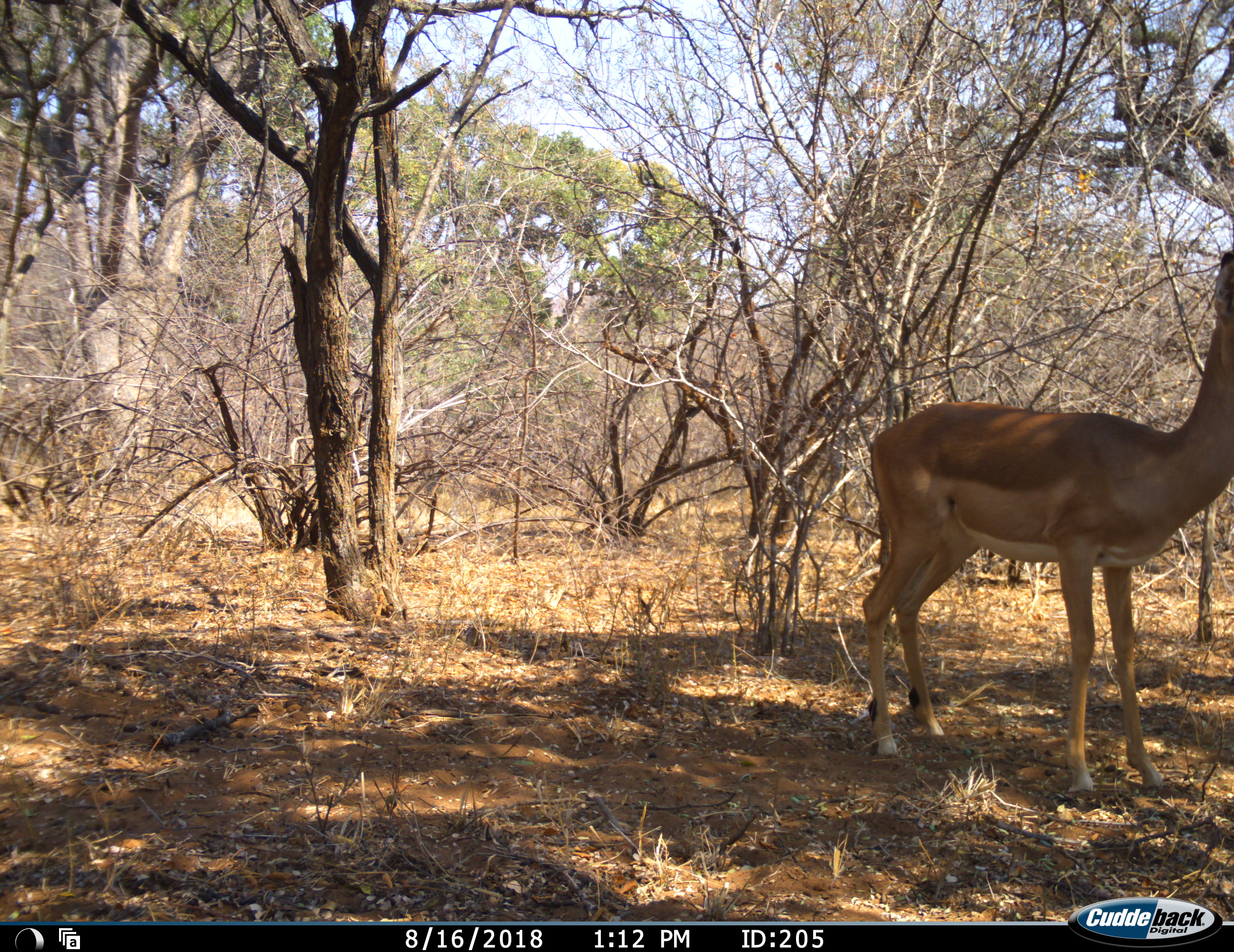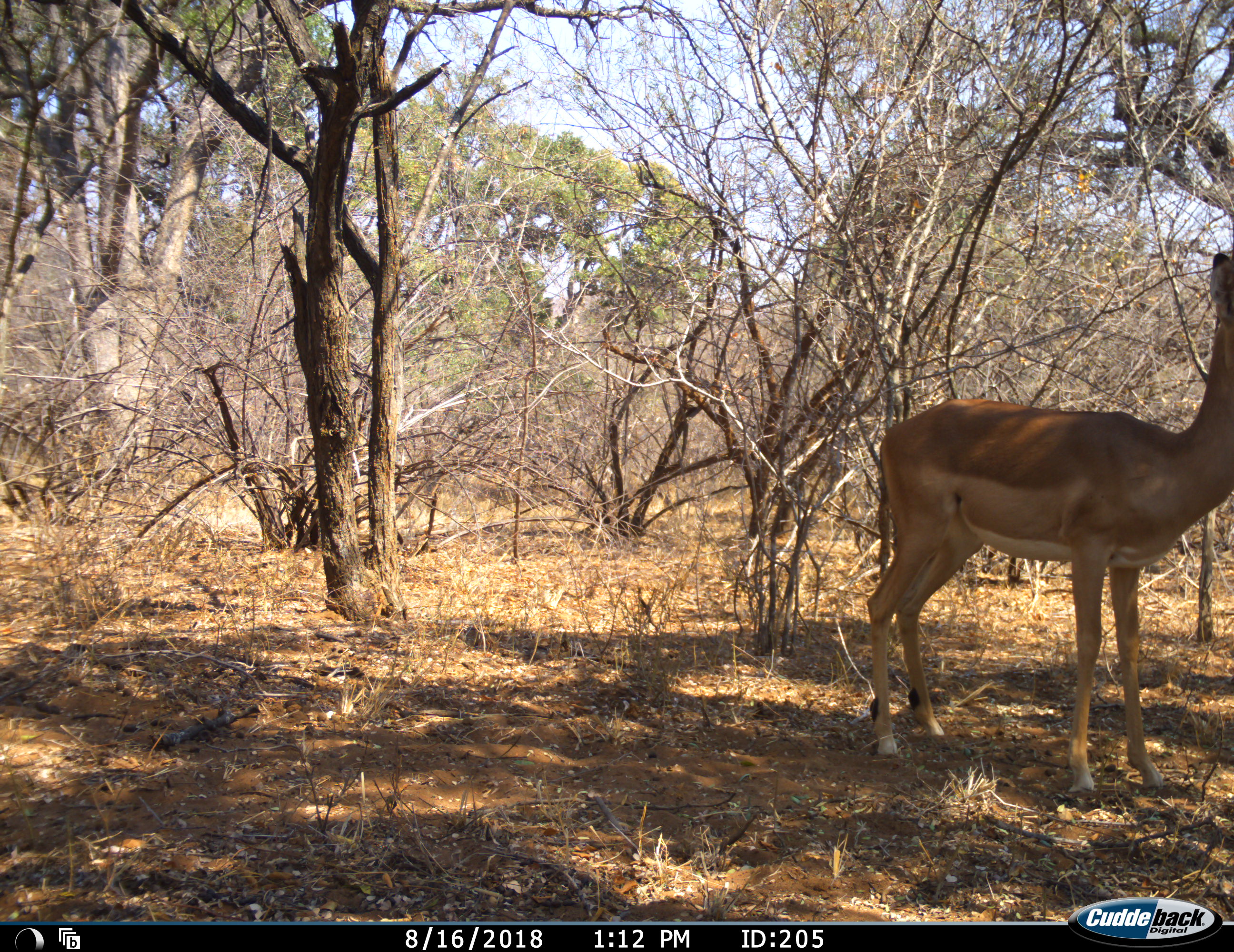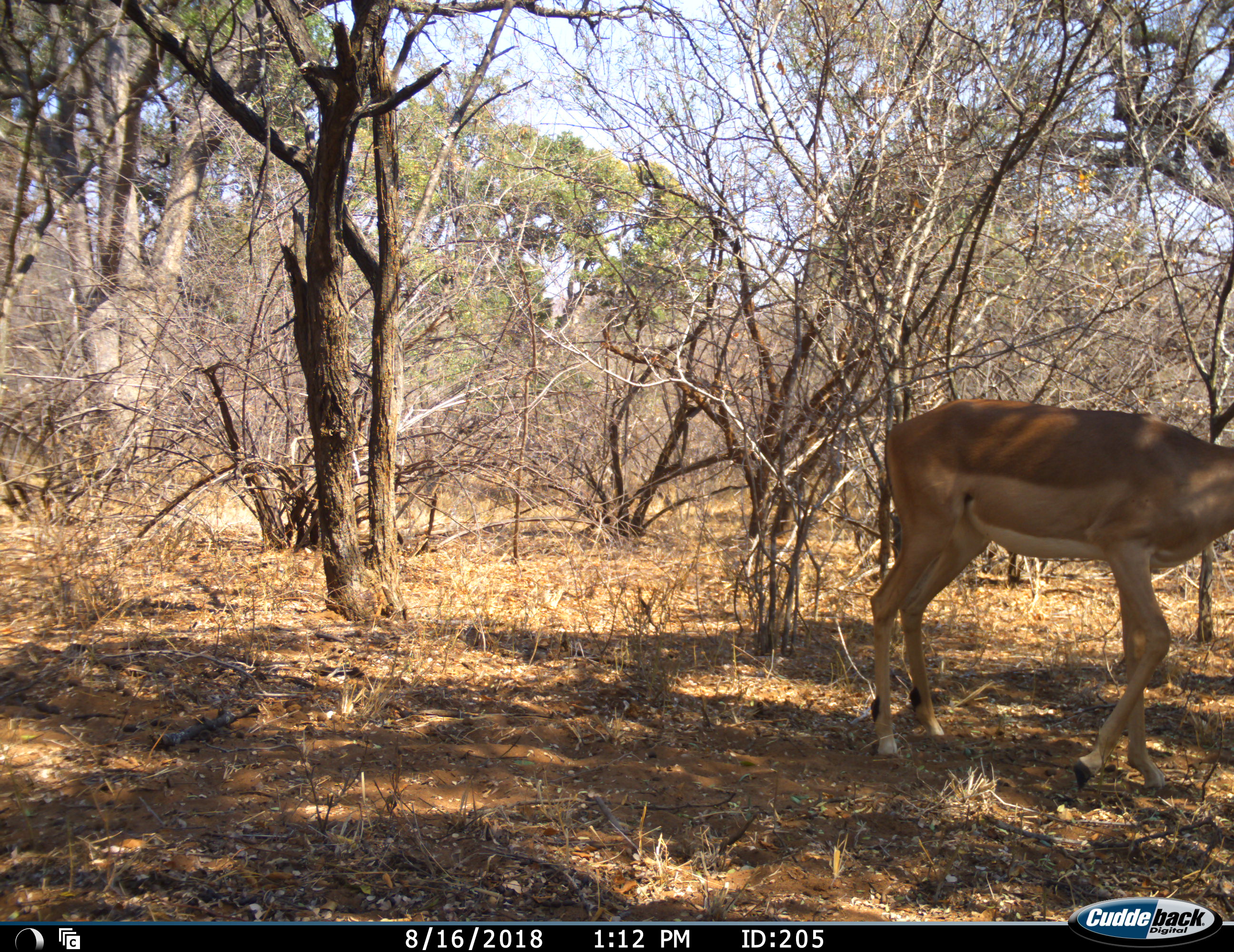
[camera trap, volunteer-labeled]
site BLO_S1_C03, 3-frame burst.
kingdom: Animalia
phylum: Chordata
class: Mammalia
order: Artiodactyla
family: Bovidae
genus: Aepyceros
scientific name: Aepyceros melampus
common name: impala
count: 1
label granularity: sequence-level